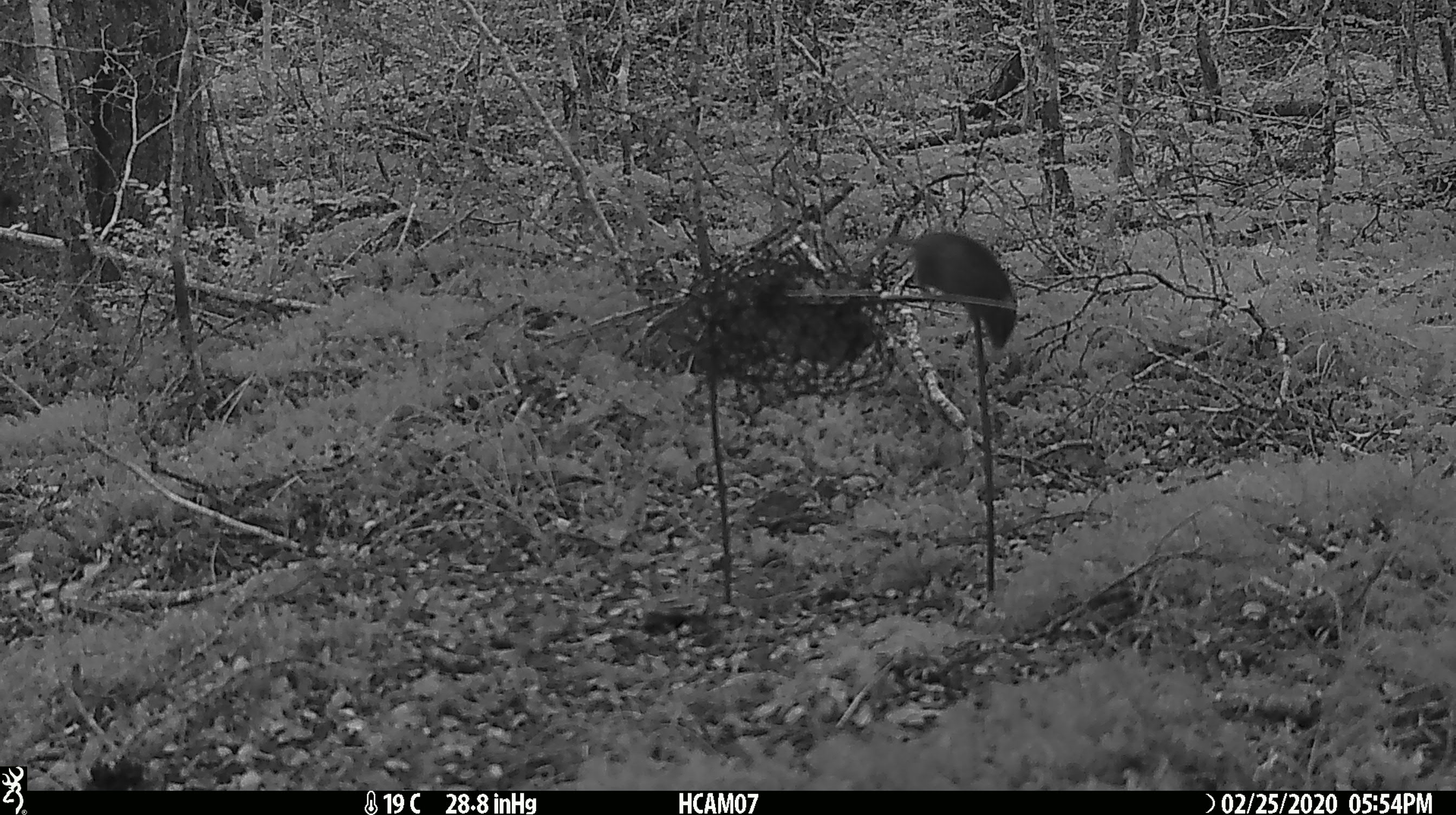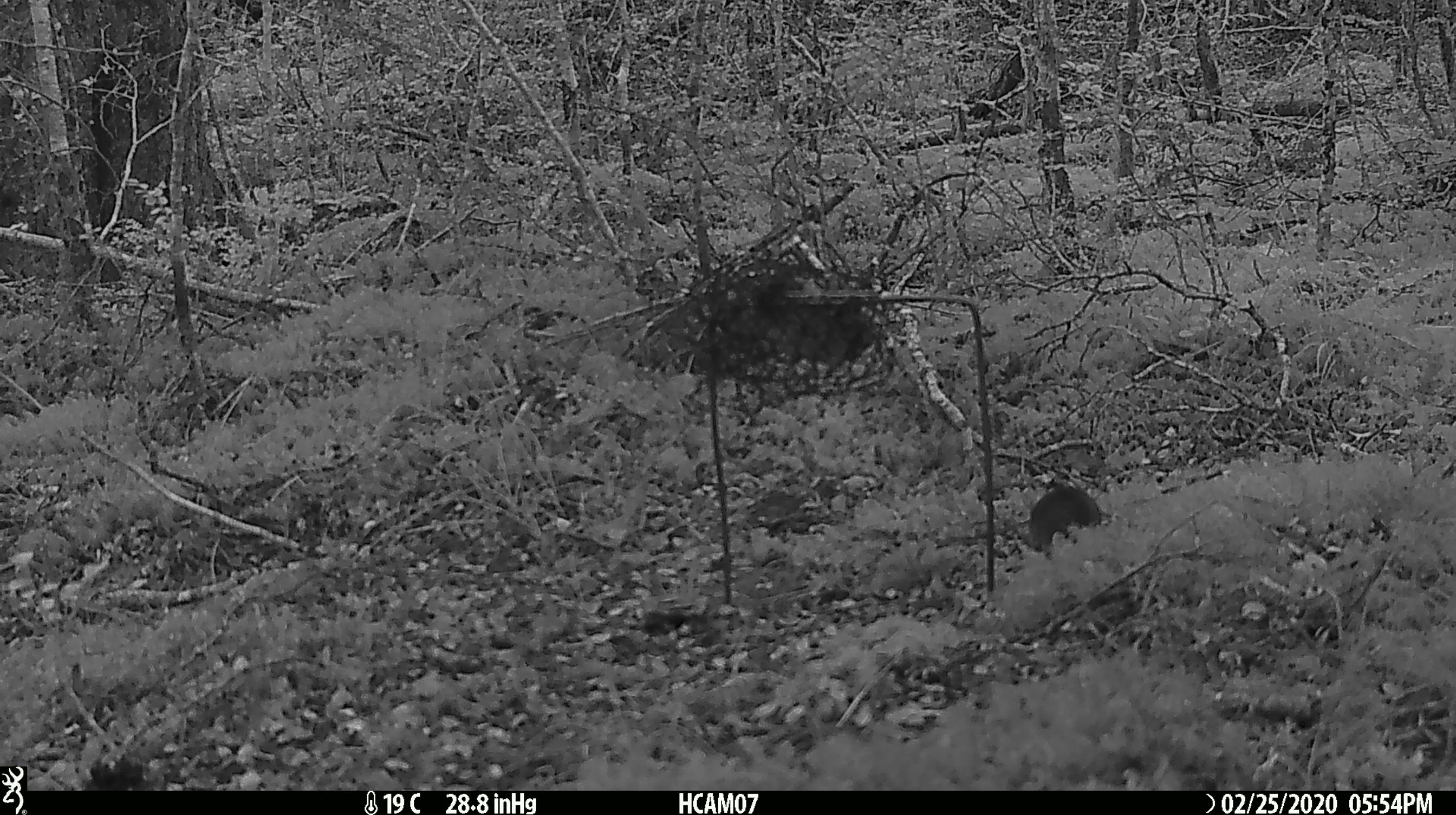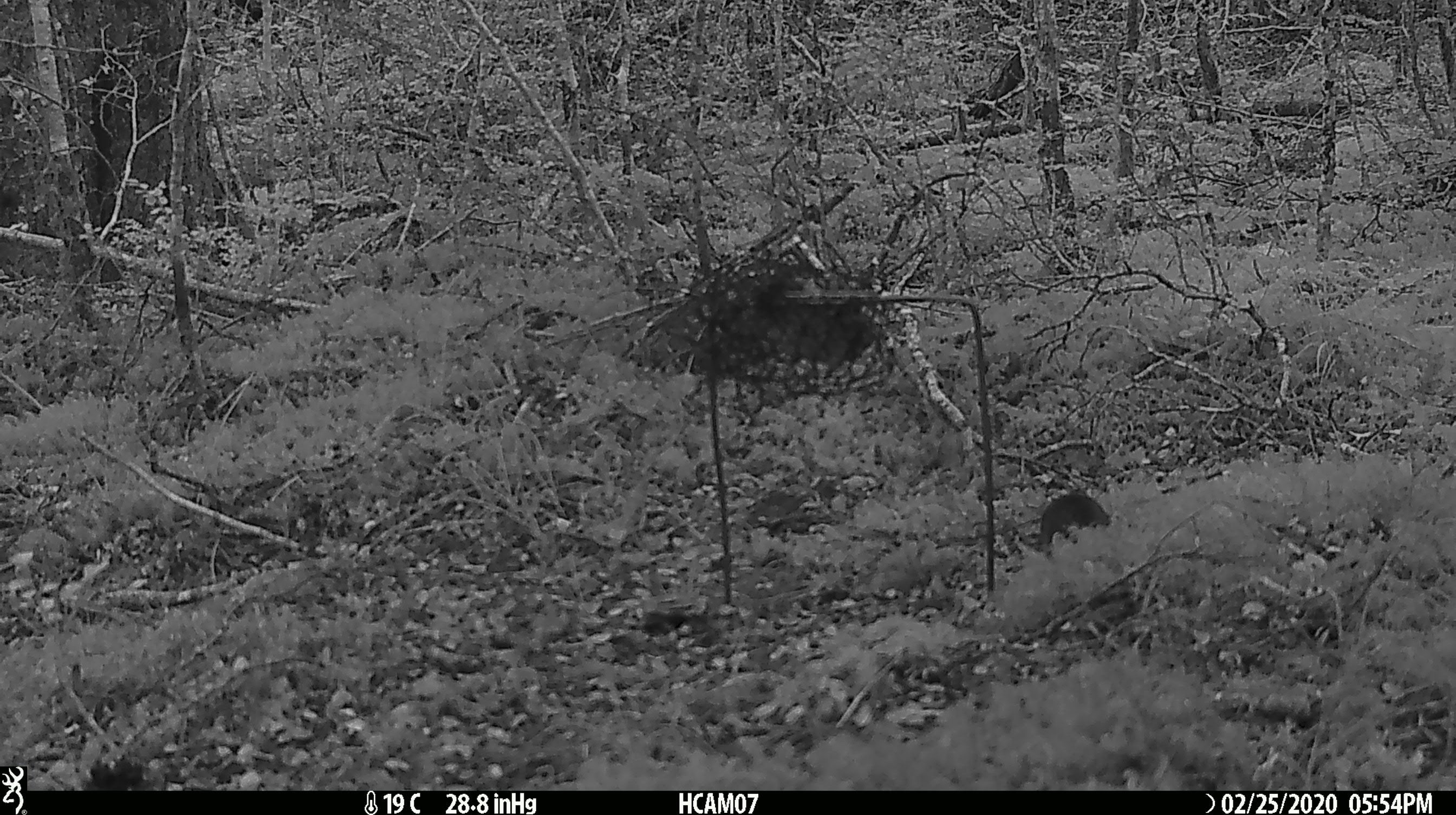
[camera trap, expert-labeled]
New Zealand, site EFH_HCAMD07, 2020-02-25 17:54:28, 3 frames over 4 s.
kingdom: Animalia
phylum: Chordata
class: Mammalia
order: Rodentia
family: Muridae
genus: Mus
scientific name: Mus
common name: mouse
Mouse (Mus).